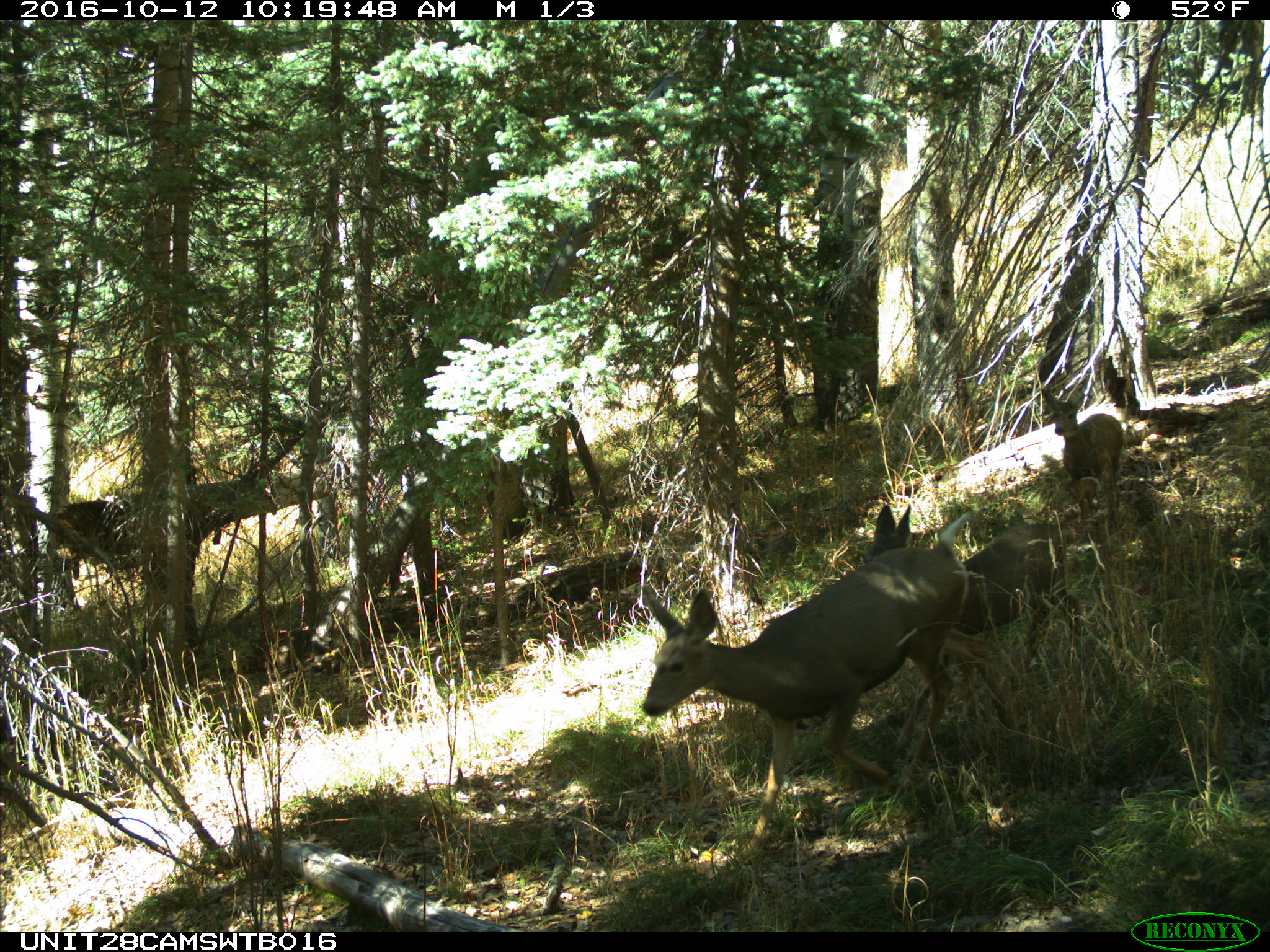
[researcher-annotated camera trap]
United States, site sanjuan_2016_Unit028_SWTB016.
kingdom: Animalia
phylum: Chordata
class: Mammalia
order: Artiodactyla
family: Cervidae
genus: Odocoileus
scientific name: Odocoileus hemionus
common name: mule deer